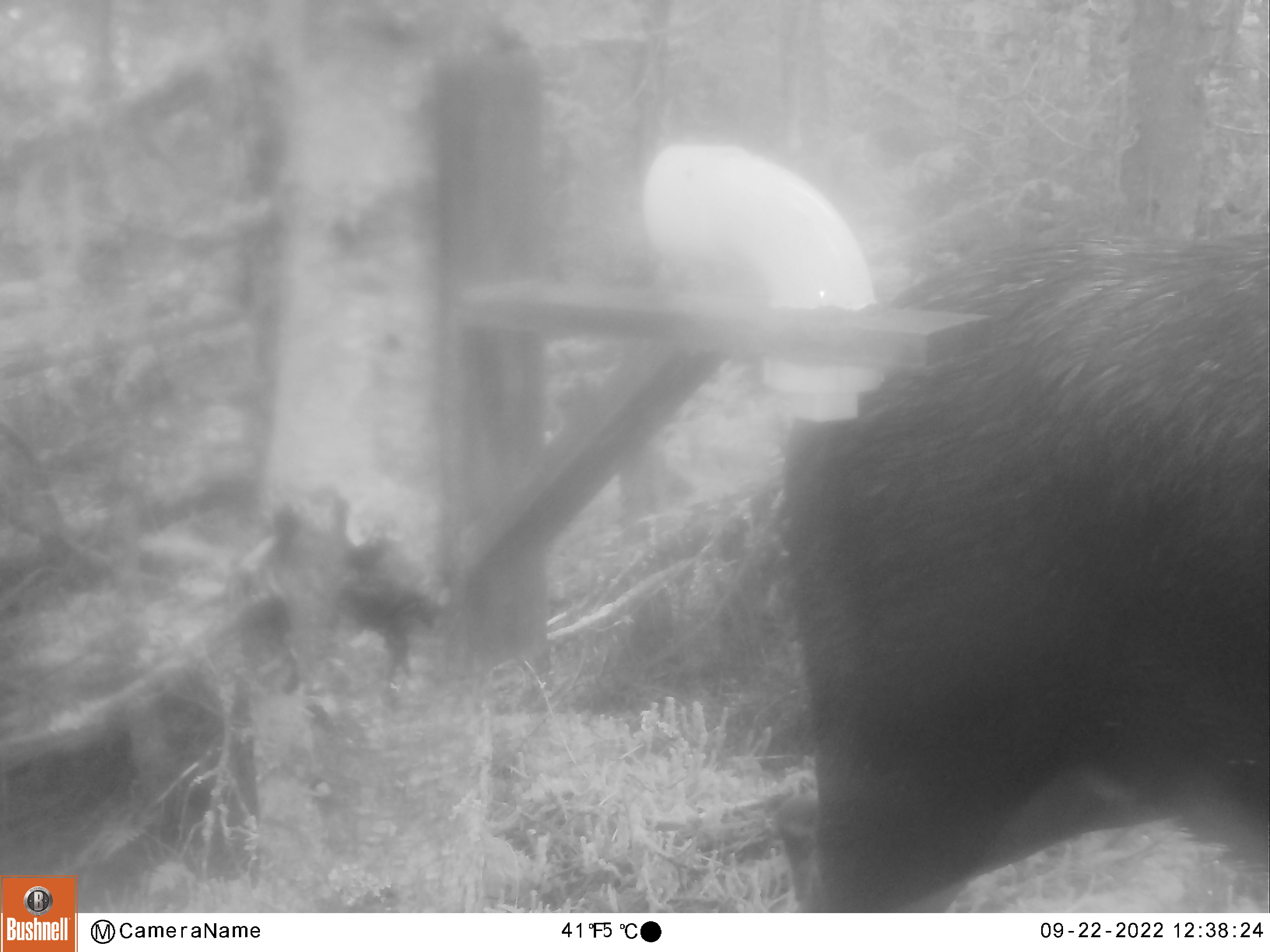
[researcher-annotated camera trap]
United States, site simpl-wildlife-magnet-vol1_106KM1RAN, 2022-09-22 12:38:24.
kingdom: Animalia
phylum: Chordata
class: Mammalia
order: Artiodactyla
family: Cervidae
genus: Alces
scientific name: Alces alces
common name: moose